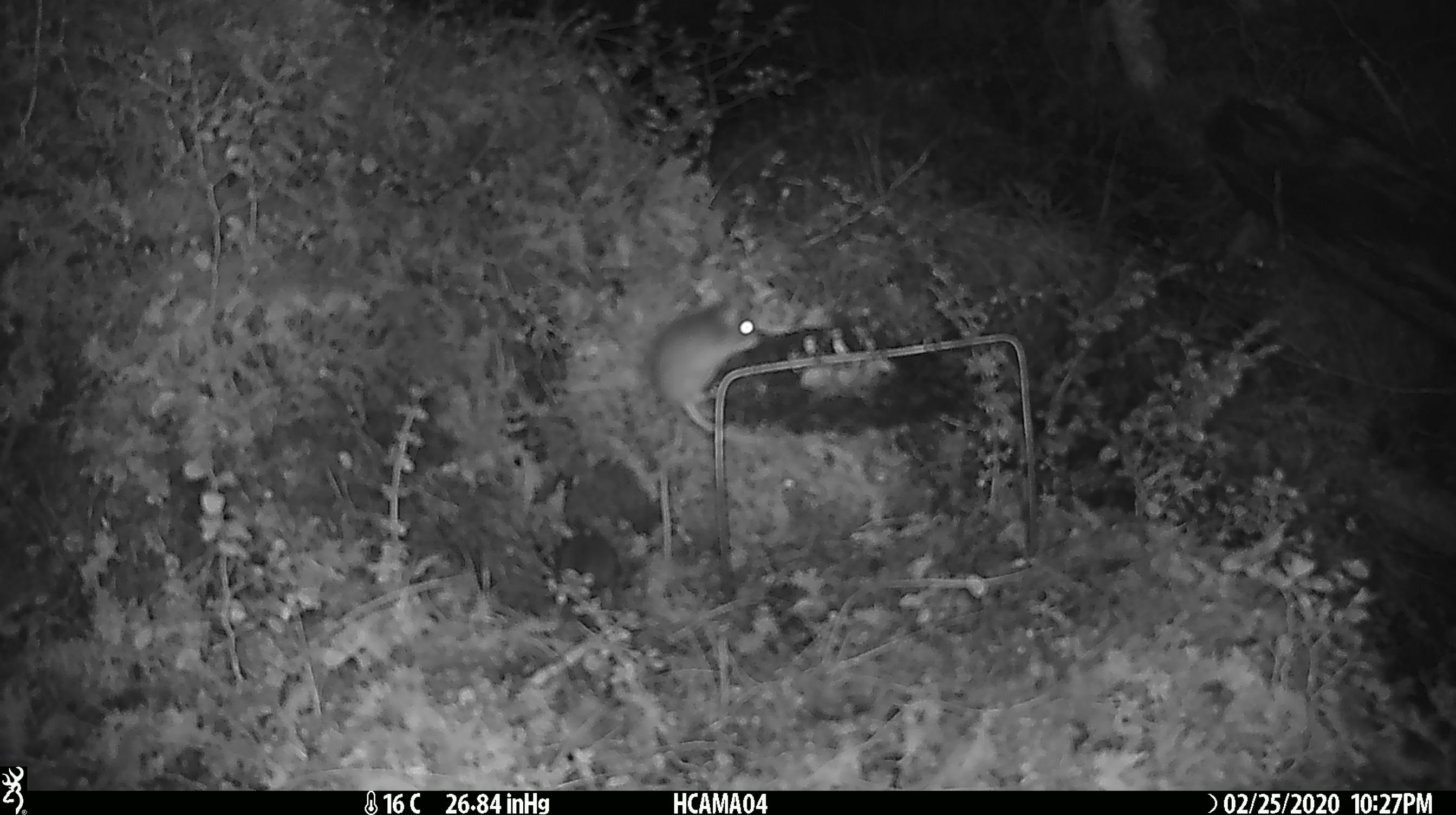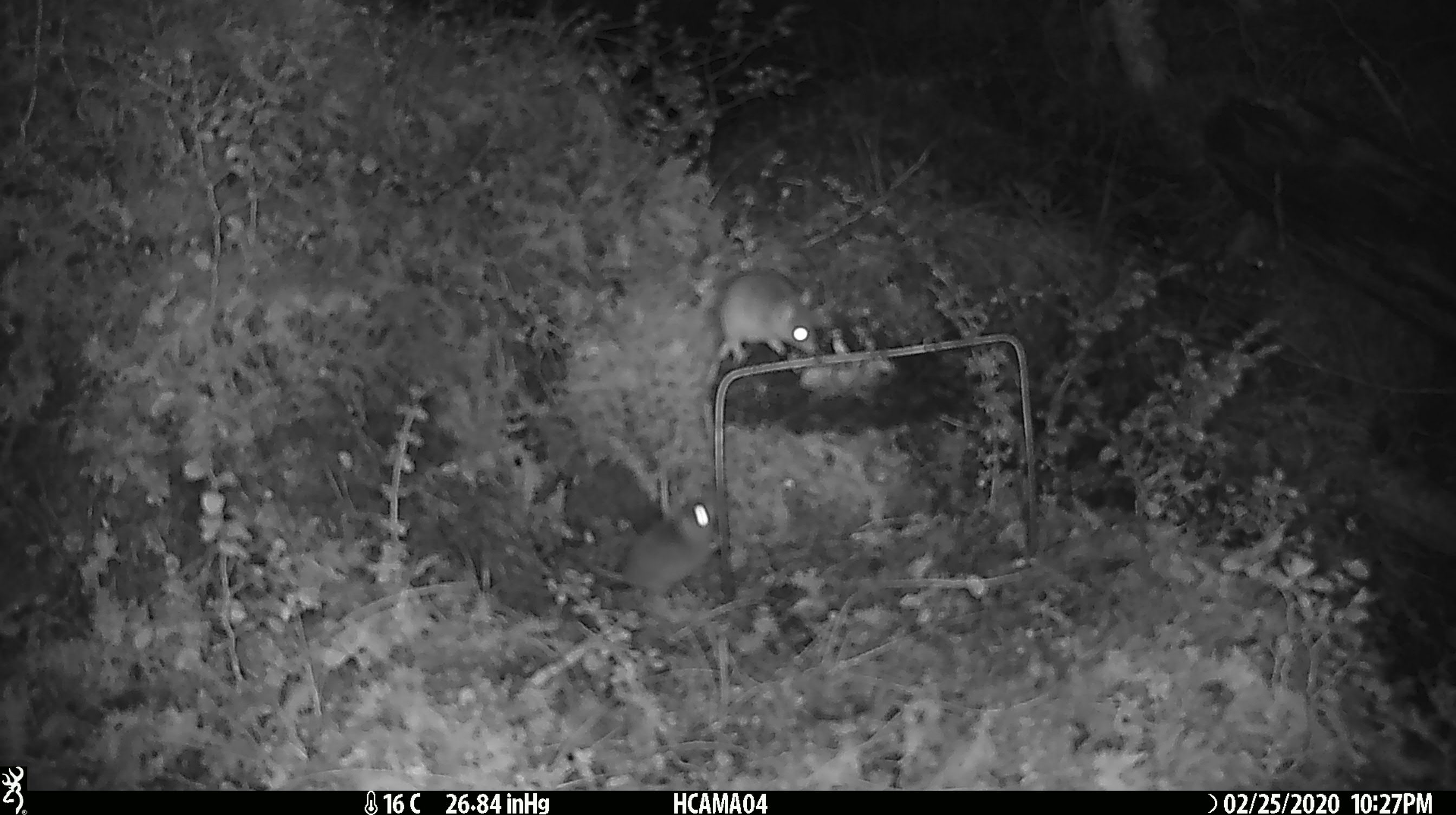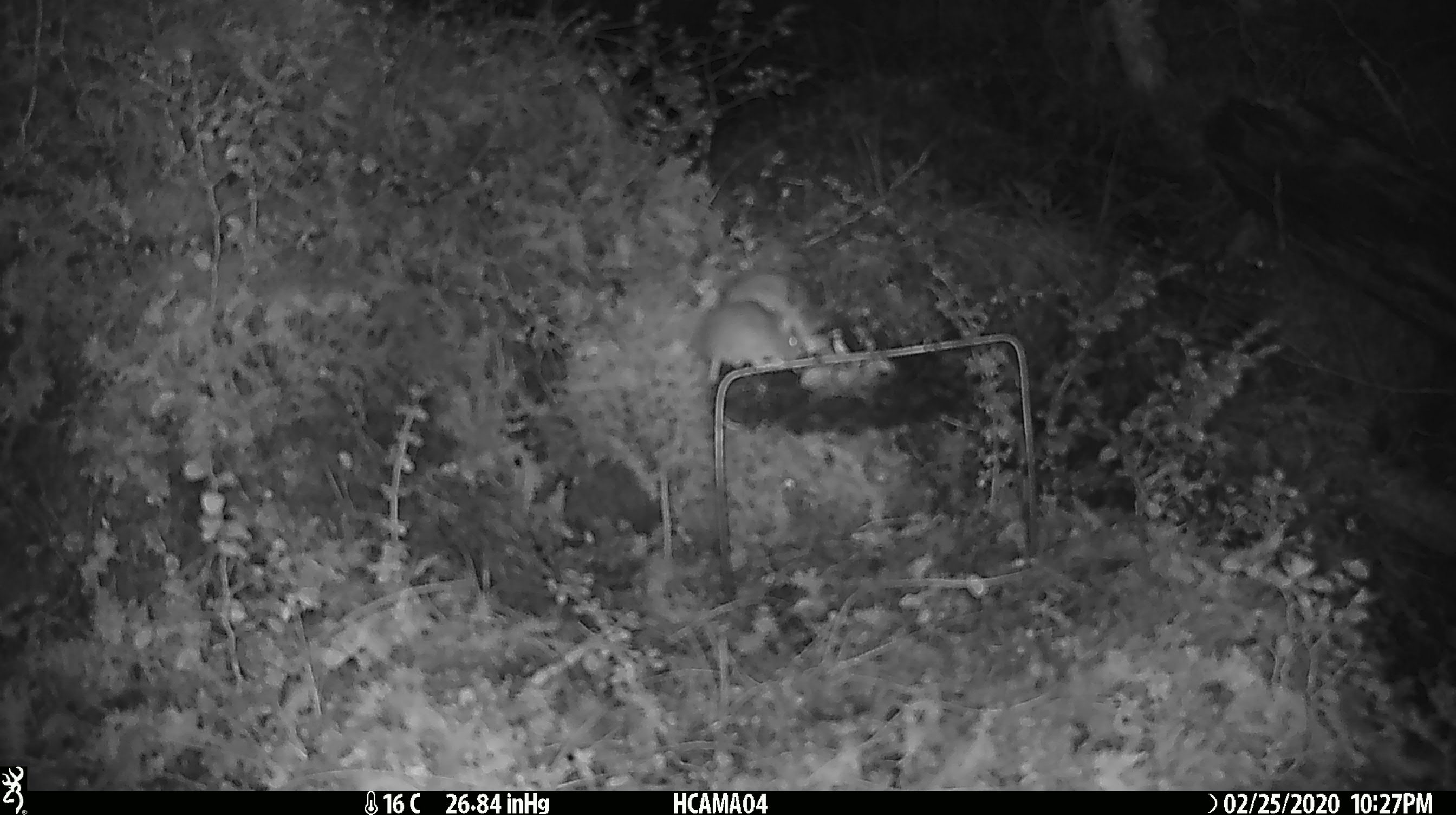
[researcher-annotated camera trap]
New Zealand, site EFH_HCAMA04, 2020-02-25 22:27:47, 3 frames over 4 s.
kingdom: Animalia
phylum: Chordata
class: Mammalia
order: Rodentia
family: Muridae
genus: Mus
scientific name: Mus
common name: mouse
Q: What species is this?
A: Mouse (Mus).